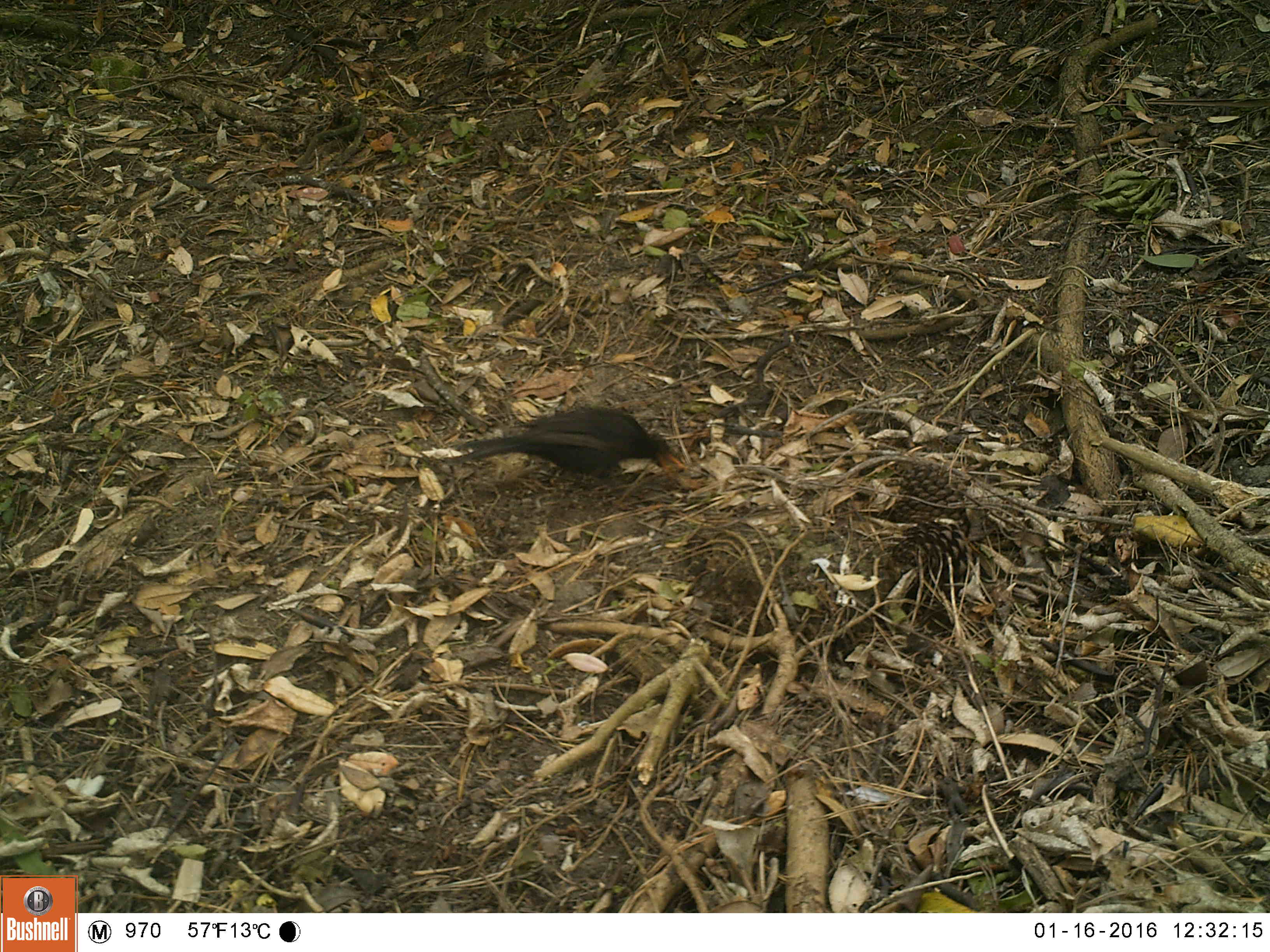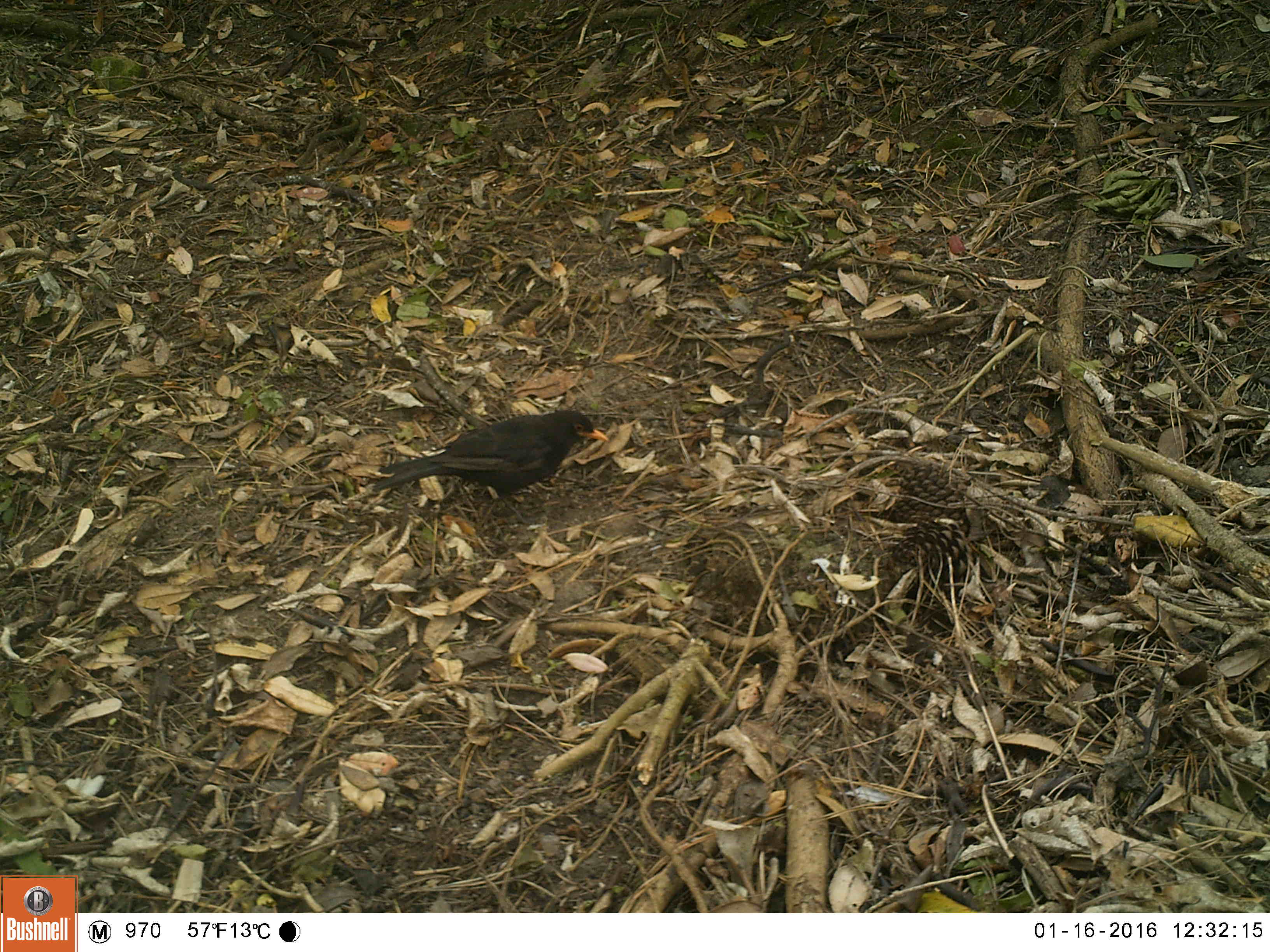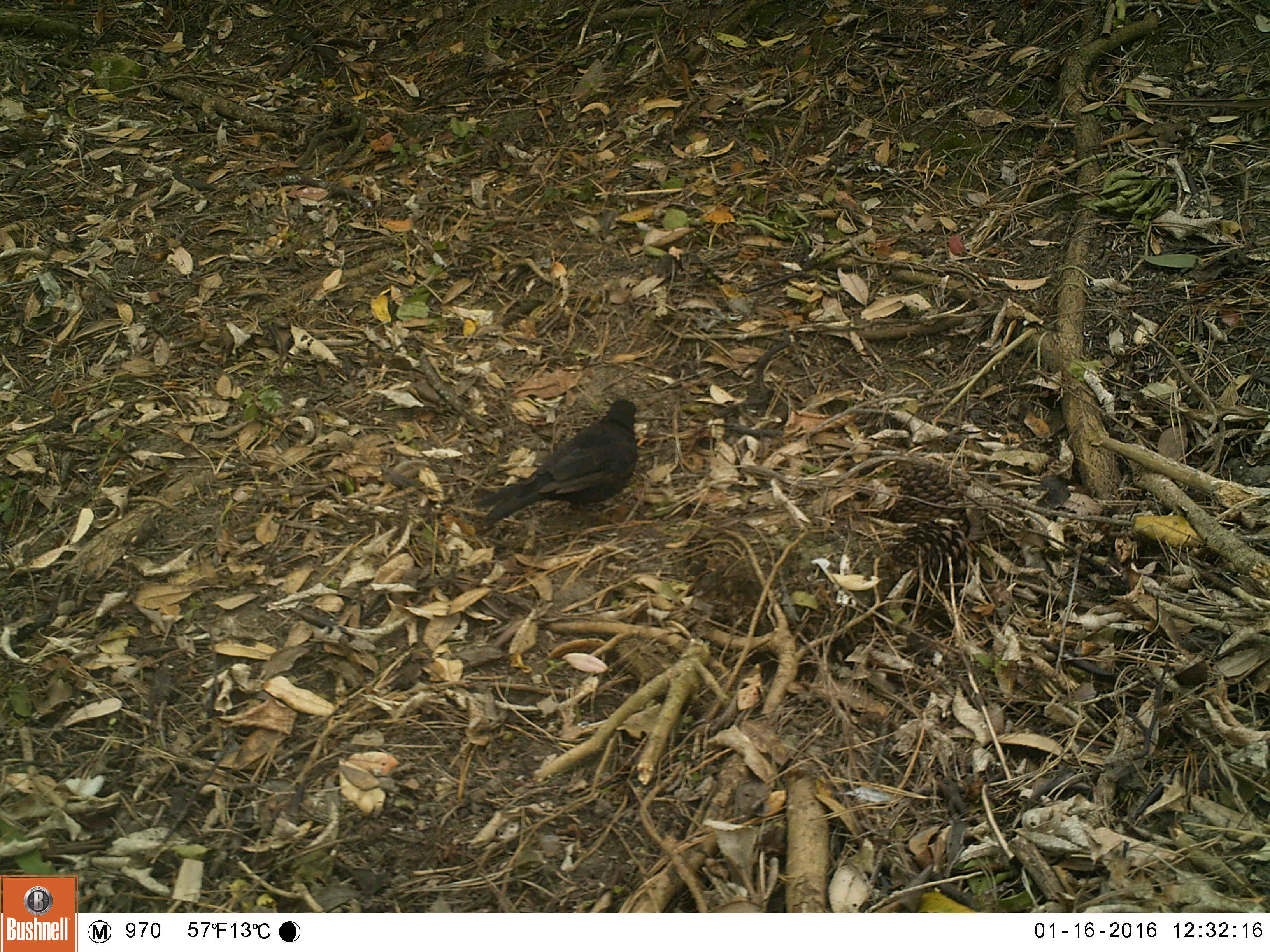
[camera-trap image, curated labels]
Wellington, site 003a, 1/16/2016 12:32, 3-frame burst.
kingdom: Animalia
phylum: Chordata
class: Aves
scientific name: Aves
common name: bird